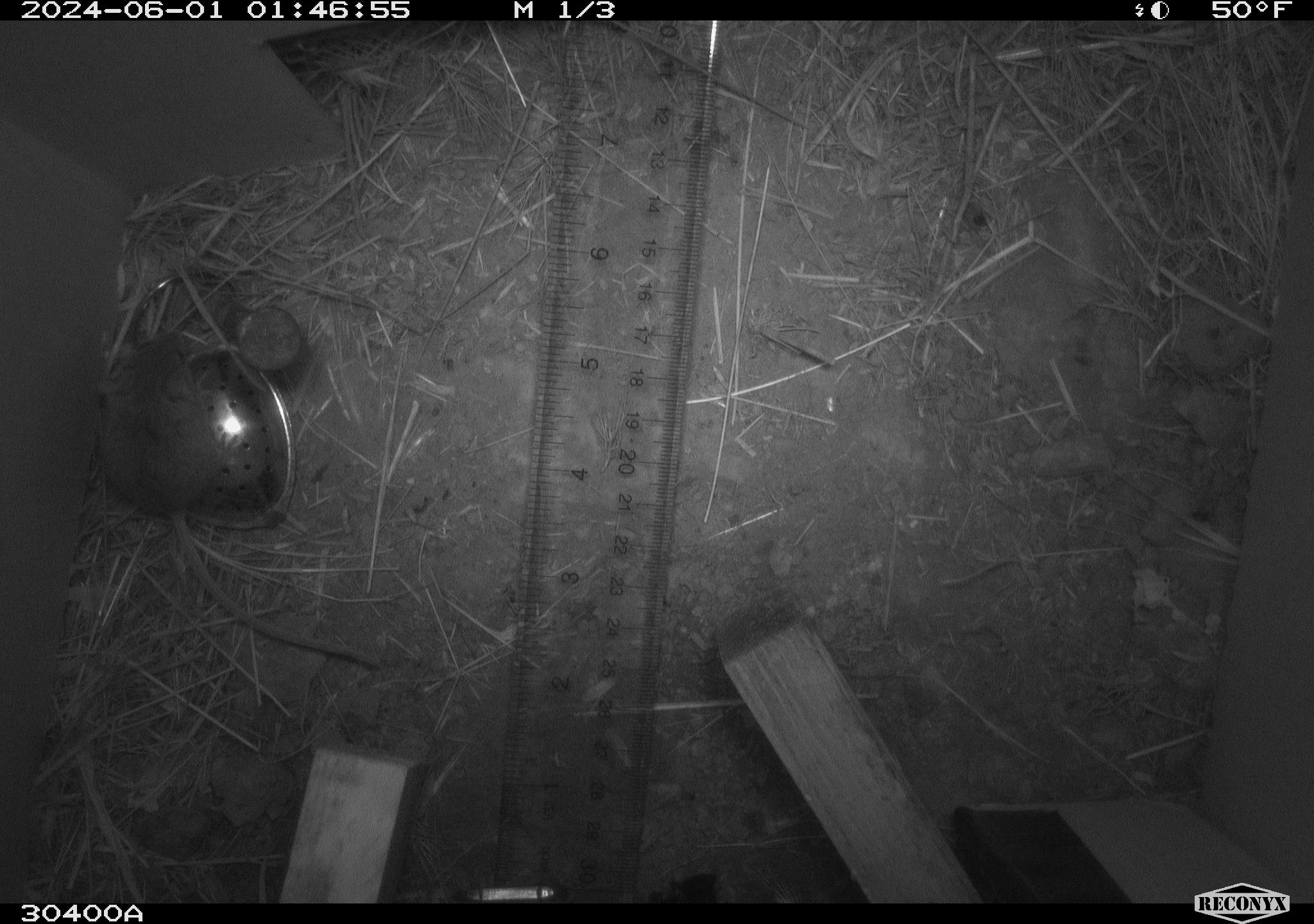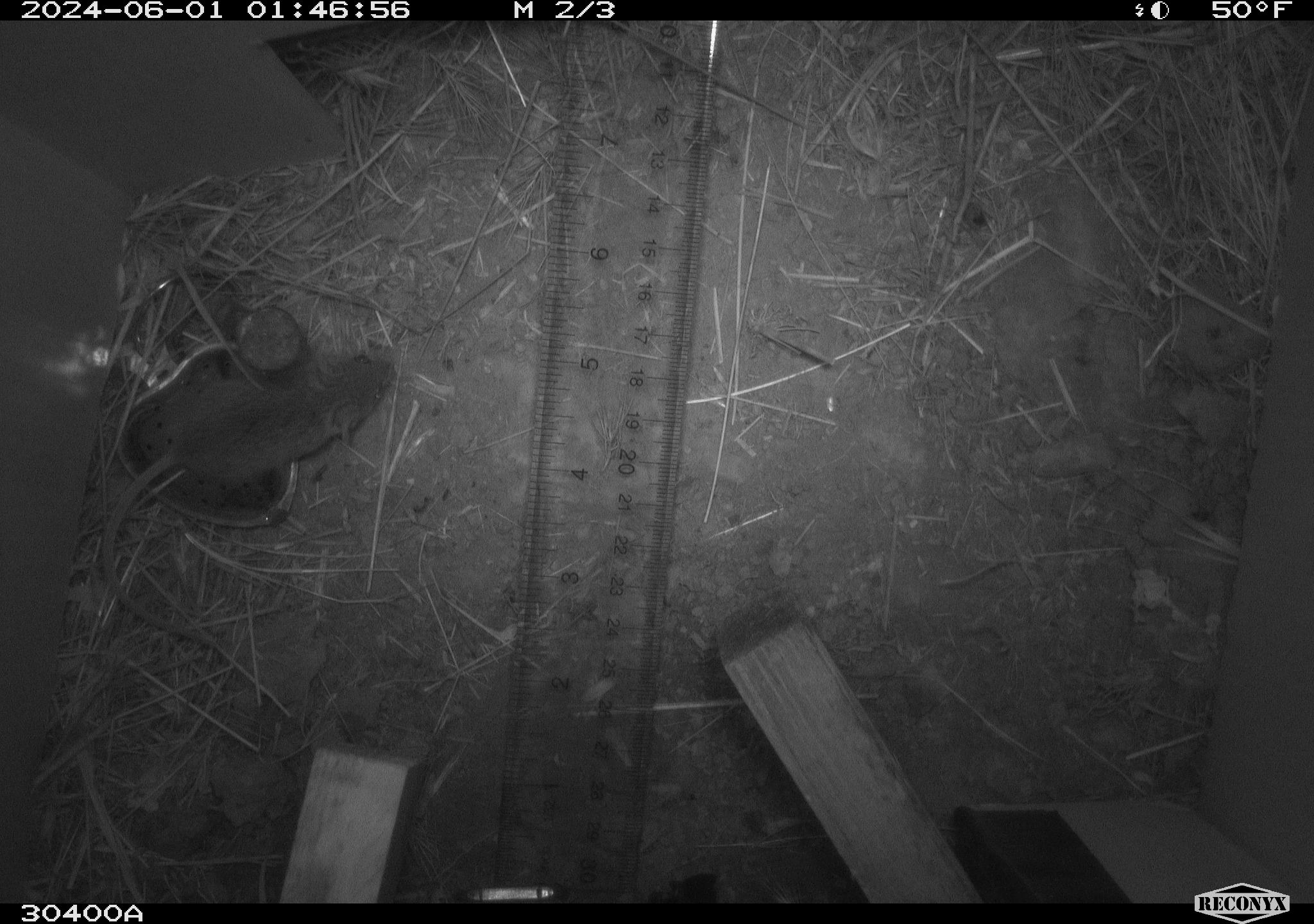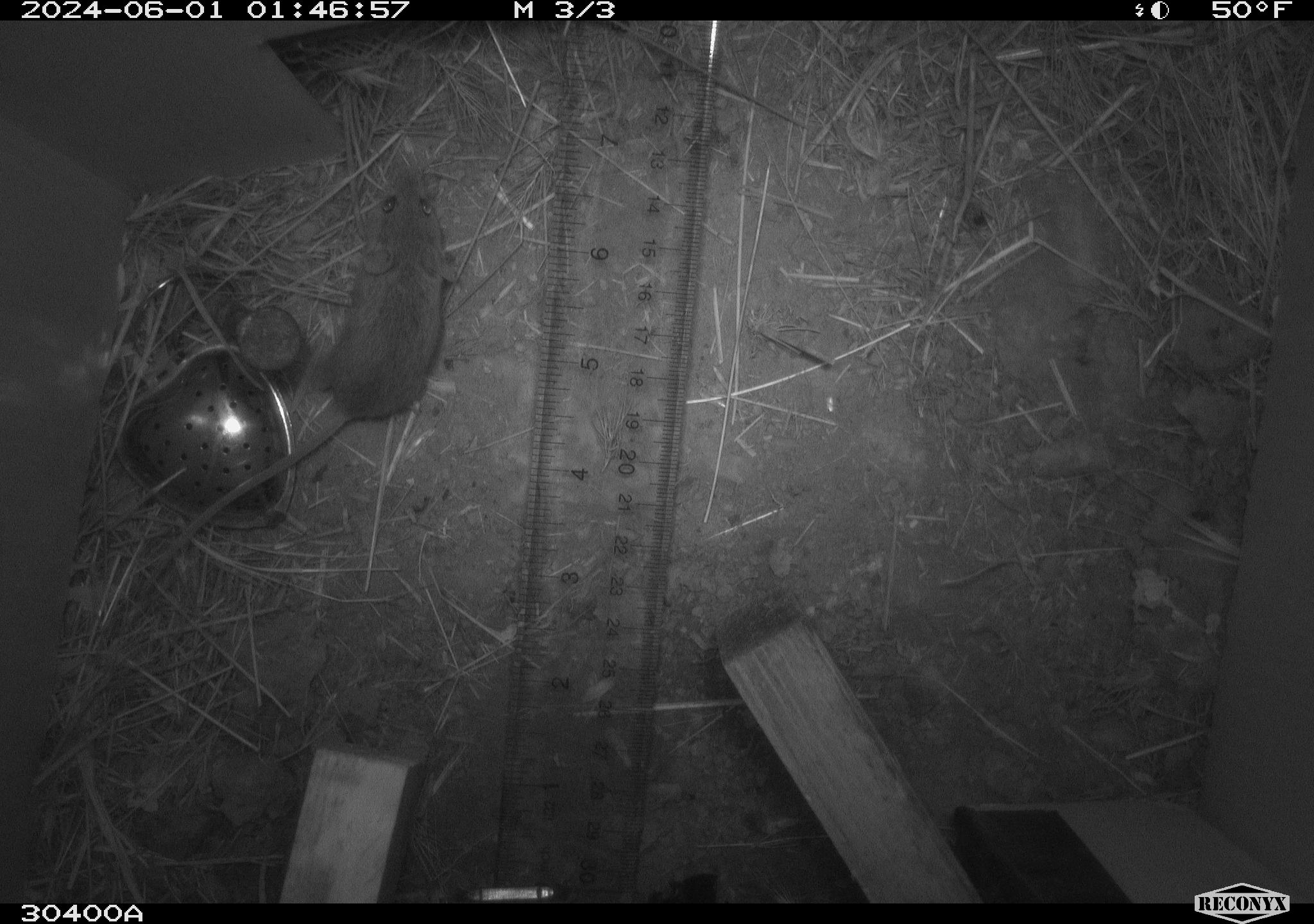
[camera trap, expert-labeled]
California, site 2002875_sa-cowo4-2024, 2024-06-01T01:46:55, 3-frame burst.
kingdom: Animalia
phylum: Chordata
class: Mammalia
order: Rodentia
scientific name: Rodentia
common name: mouse species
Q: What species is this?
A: Mouse species (Rodentia).